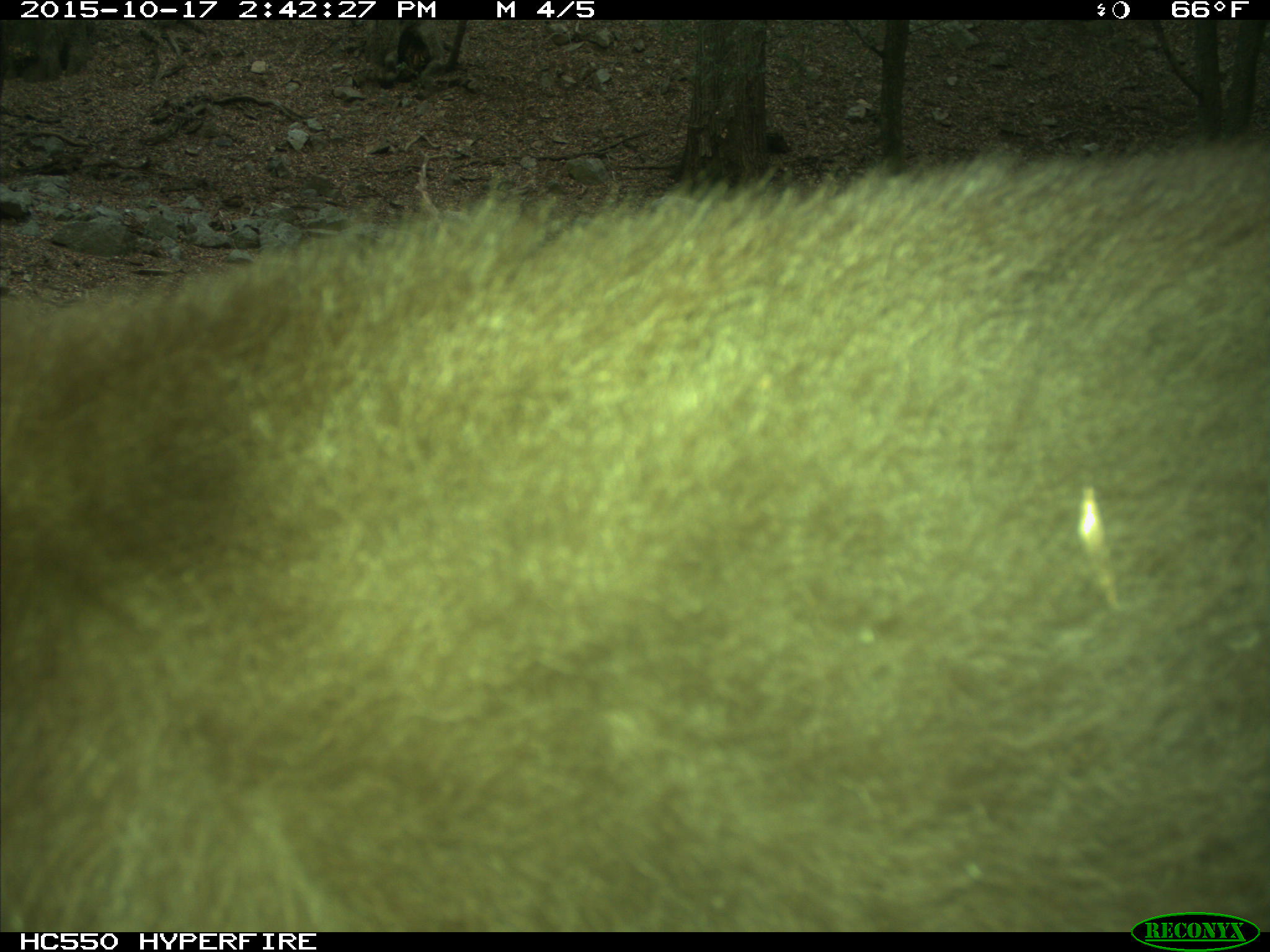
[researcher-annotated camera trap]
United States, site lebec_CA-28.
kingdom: Animalia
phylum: Chordata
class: Mammalia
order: Carnivora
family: Ursidae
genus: Ursus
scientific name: Ursus americanus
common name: american black bear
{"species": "Ursus americanus (american black bear)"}